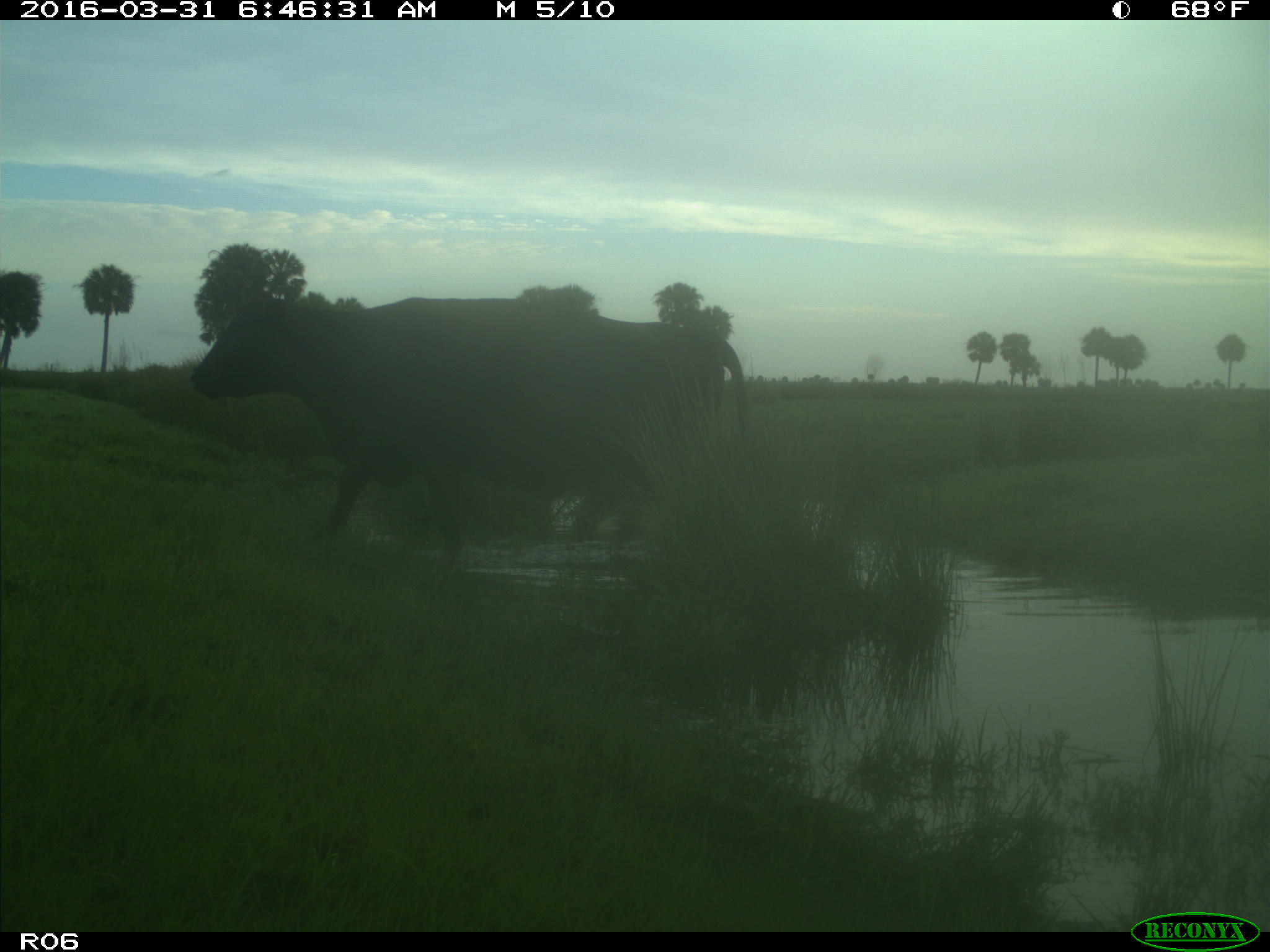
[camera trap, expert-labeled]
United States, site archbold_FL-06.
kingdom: Animalia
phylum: Chordata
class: Mammalia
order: Artiodactyla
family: Bovidae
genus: Bos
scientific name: Bos taurus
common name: domestic cow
Bos taurus (domestic cow).